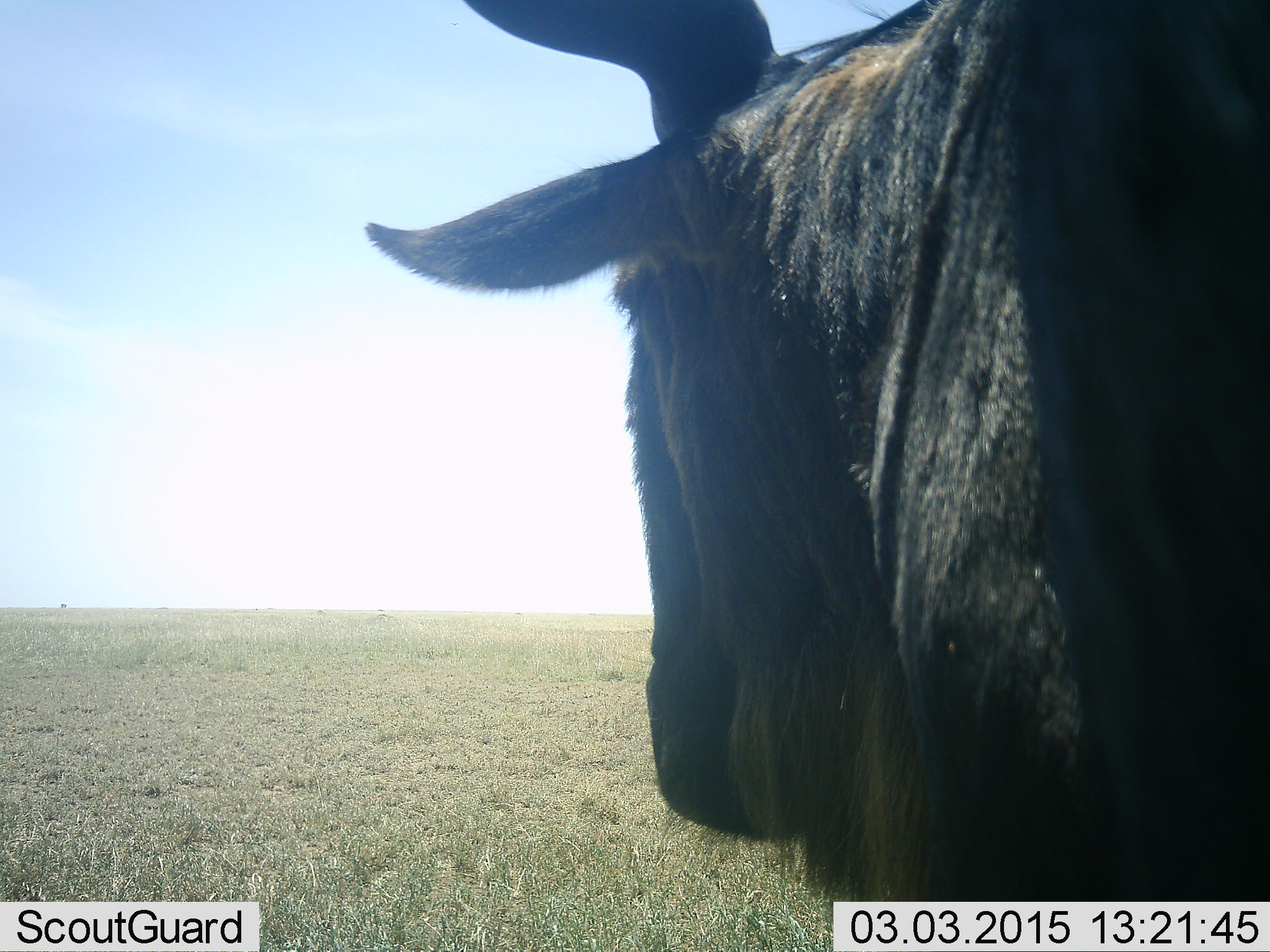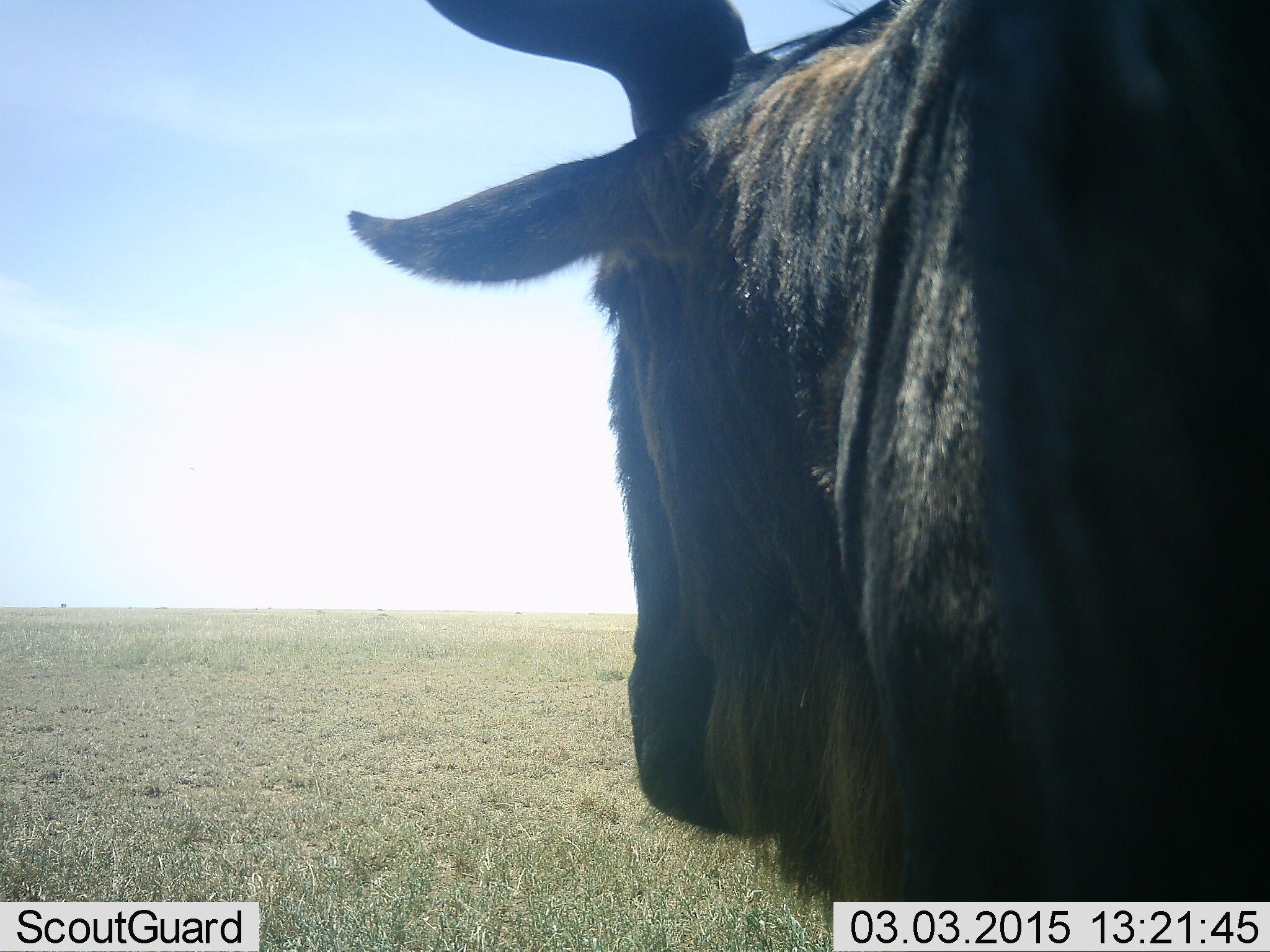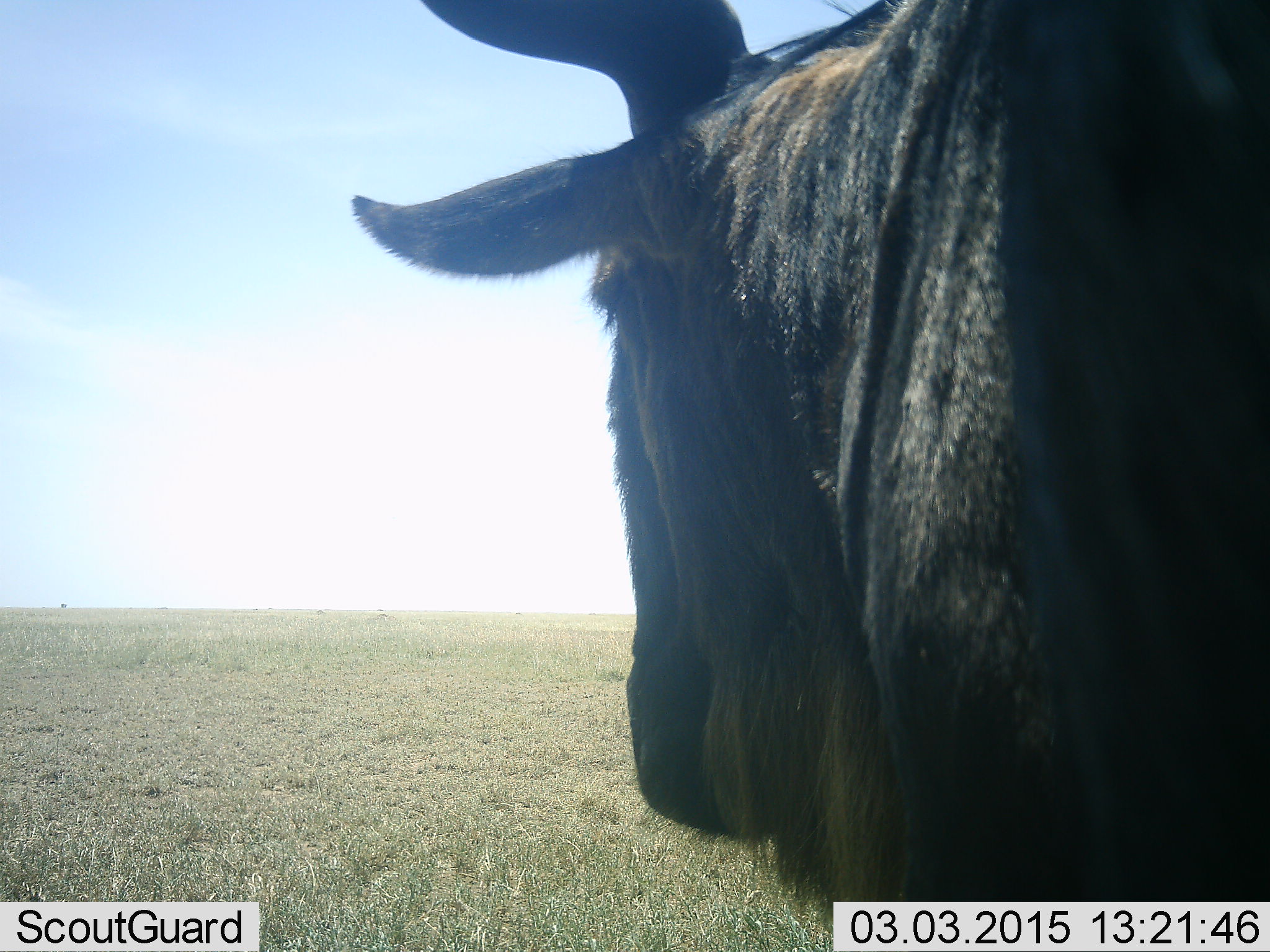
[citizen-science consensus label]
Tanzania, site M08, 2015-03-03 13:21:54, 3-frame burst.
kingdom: Animalia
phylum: Chordata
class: Mammalia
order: Artiodactyla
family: Bovidae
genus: Connochaetes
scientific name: Connochaetes taurinus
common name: blue wildebeest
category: wildebeest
Wildebeest (blue wildebeest) (Connochaetes taurinus), count 1. Behavior (volunteer vote fractions): standing 100%, resting 0%, moving 0%, interacting 0%. Young present (vote fraction): 0%. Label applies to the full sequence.